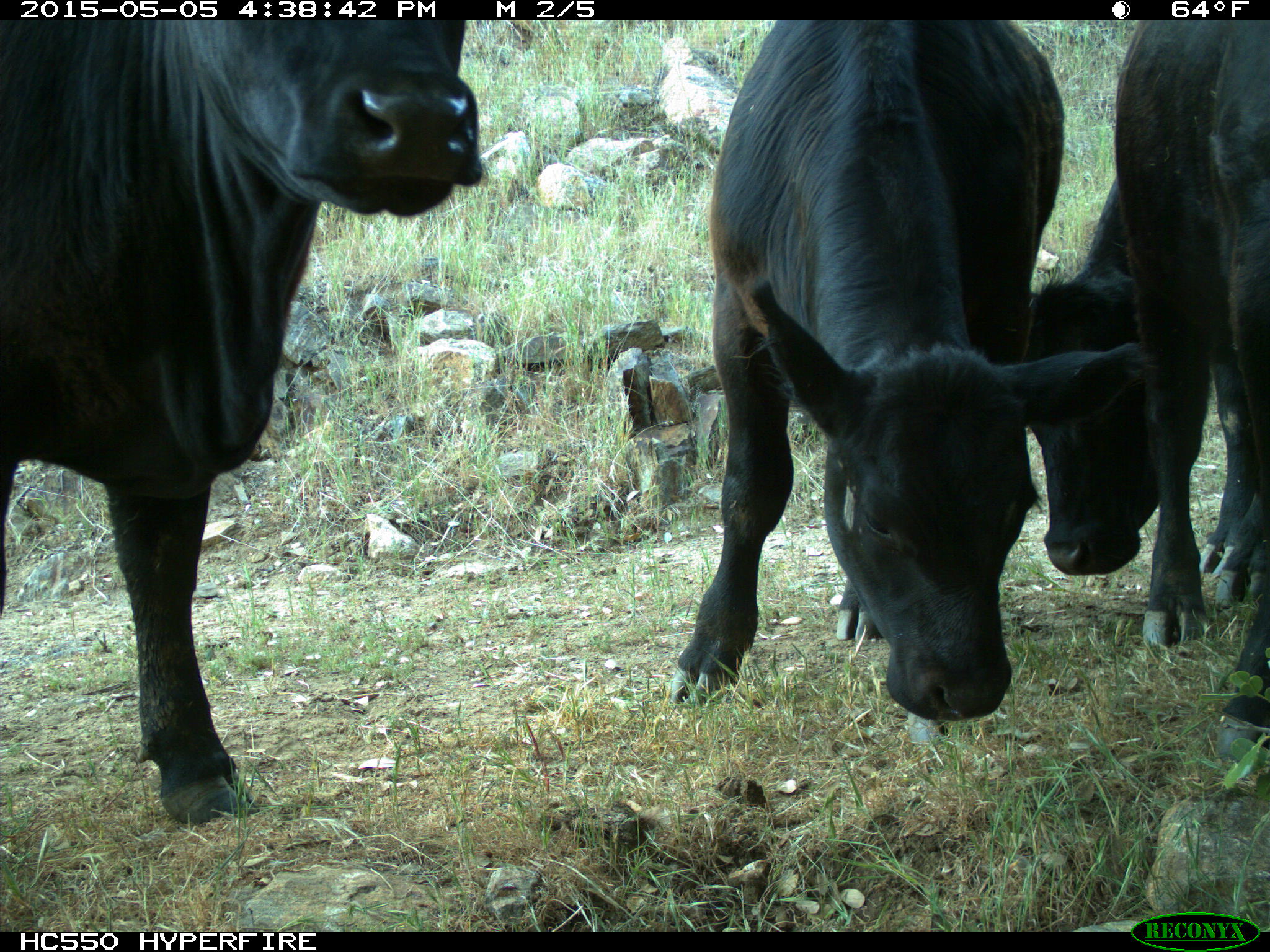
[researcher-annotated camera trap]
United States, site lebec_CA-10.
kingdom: Animalia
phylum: Chordata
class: Mammalia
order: Artiodactyla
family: Bovidae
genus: Bos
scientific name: Bos taurus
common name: domestic cow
Bos taurus (domestic cow).